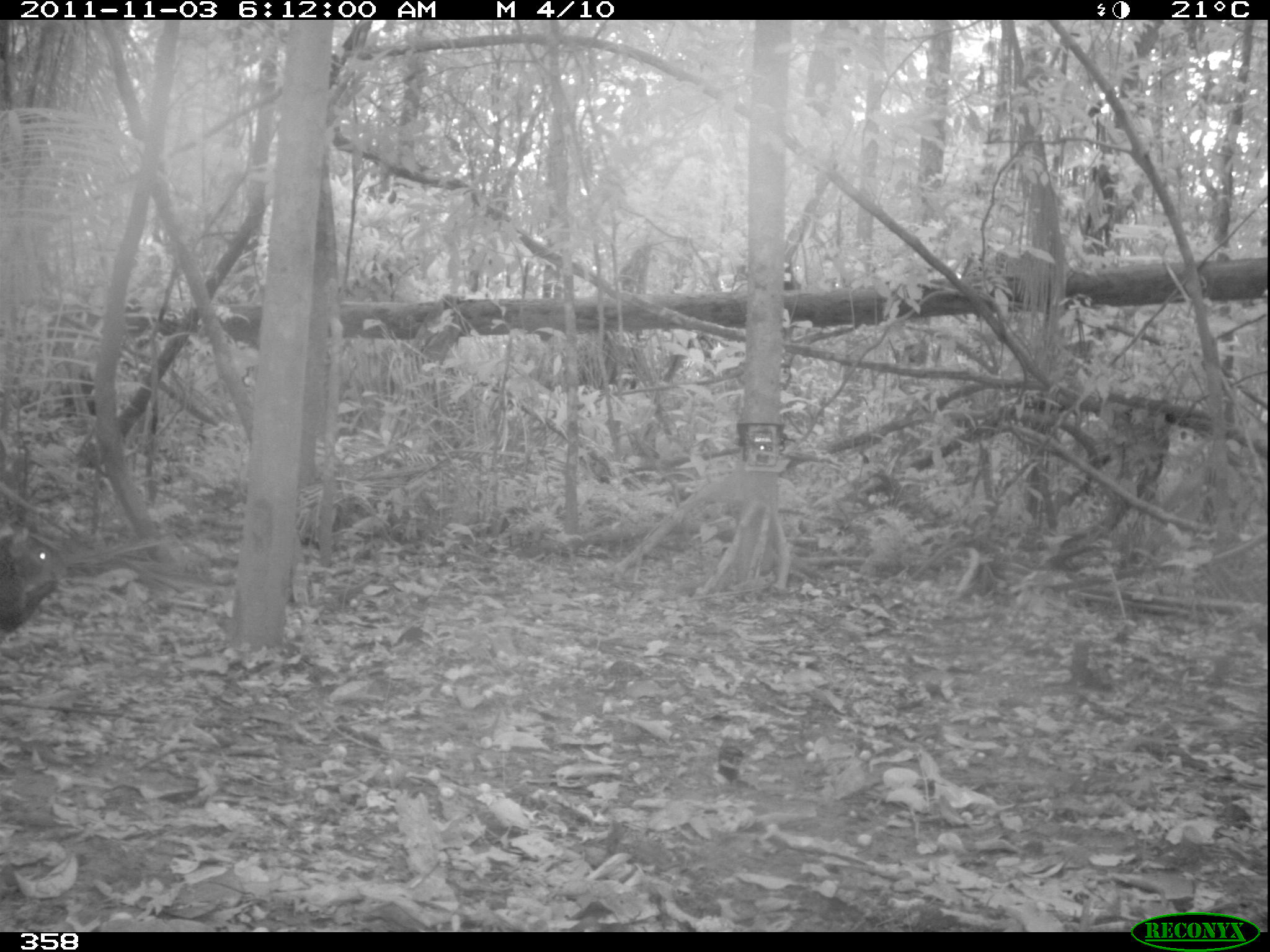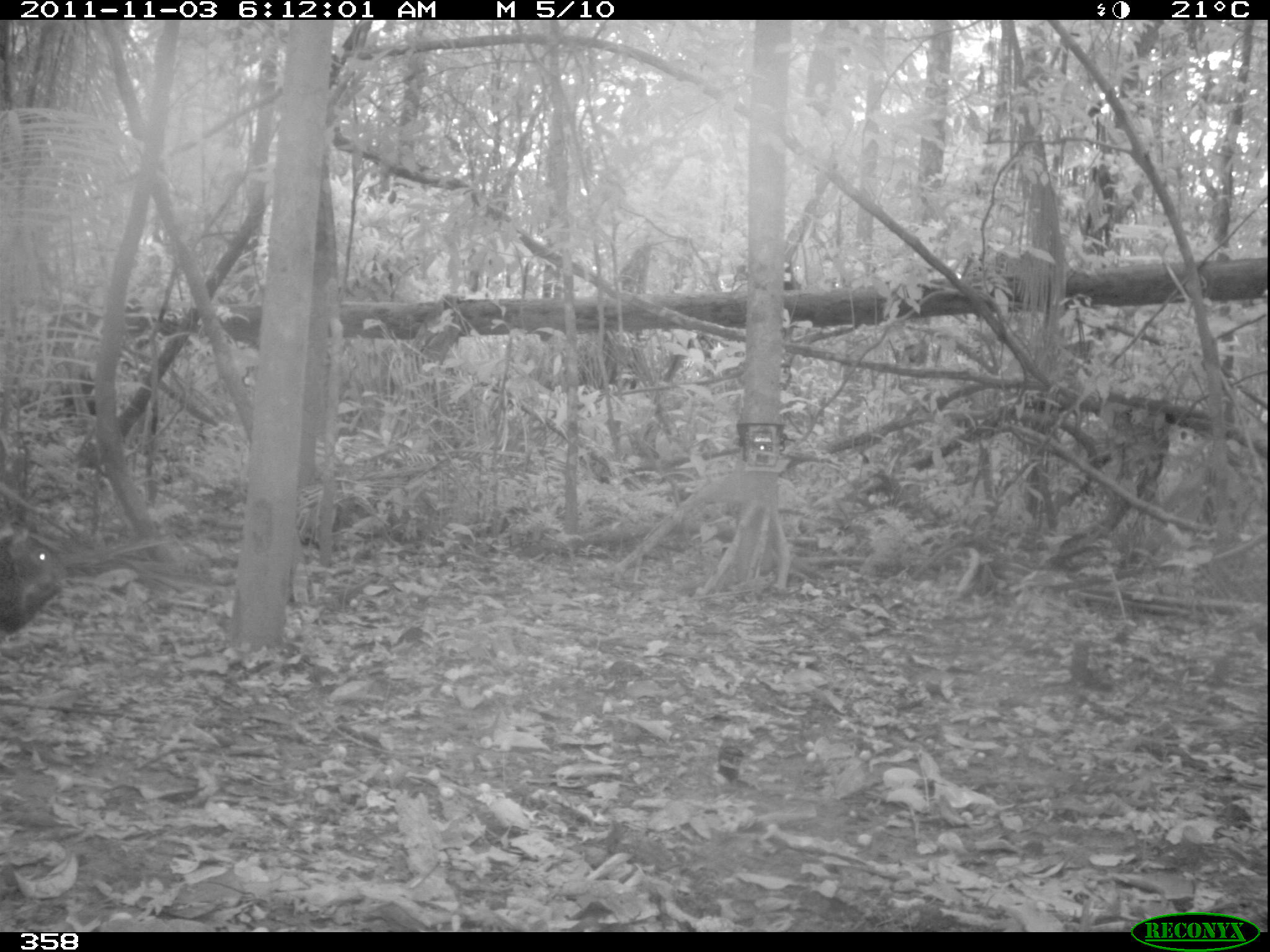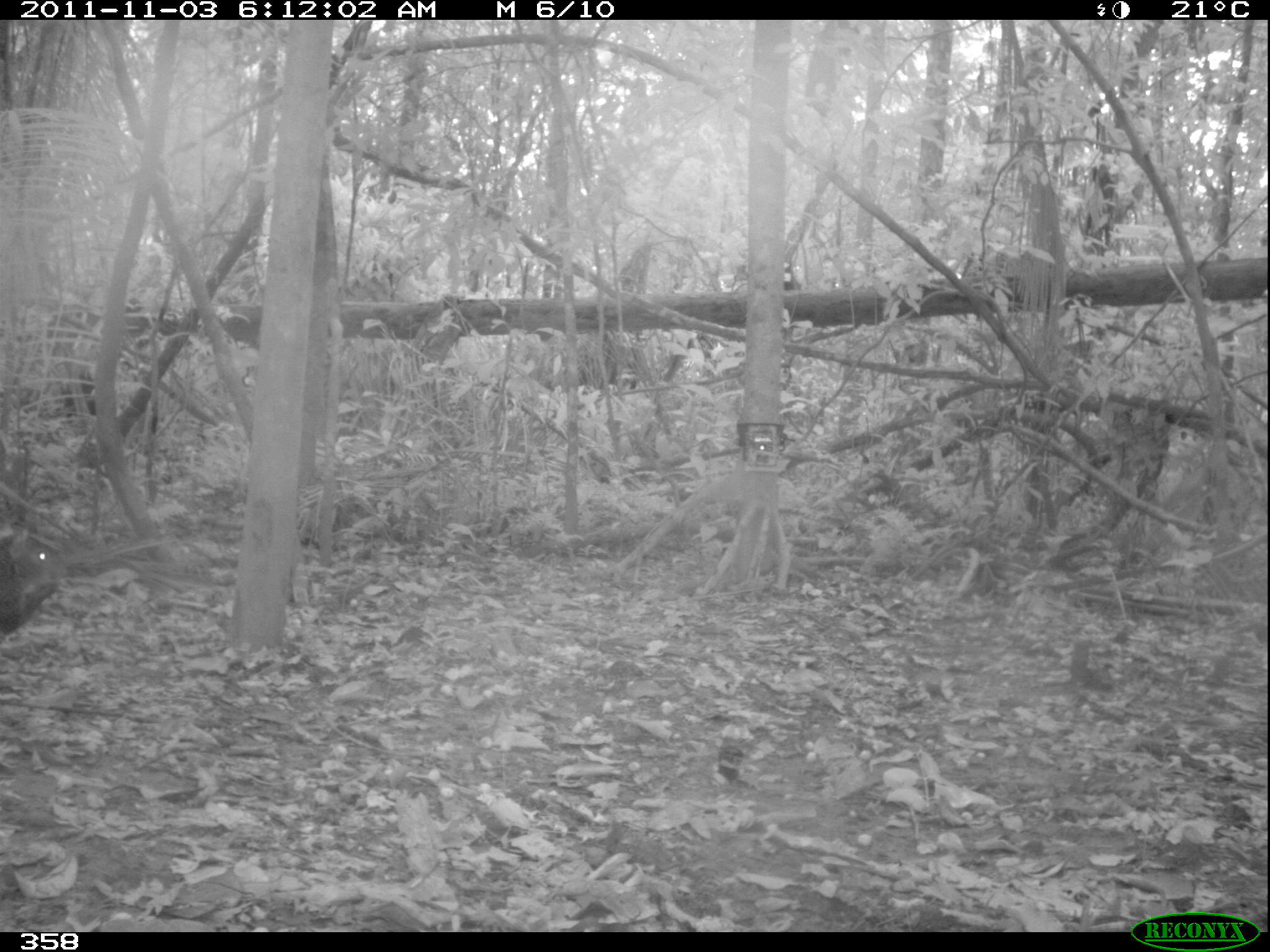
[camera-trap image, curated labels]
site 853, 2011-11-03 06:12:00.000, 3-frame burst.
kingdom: Animalia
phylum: Chordata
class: Mammalia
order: Rodentia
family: Dasyproctidae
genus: Dasyprocta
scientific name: Dasyprocta punctata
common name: central american agouti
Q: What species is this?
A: Dasyprocta punctata (central american agouti).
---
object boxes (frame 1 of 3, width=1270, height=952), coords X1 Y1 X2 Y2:
dasyprocta punctata: 0 519 62 636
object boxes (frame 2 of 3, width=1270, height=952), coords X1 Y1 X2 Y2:
dasyprocta punctata: 0 517 55 632